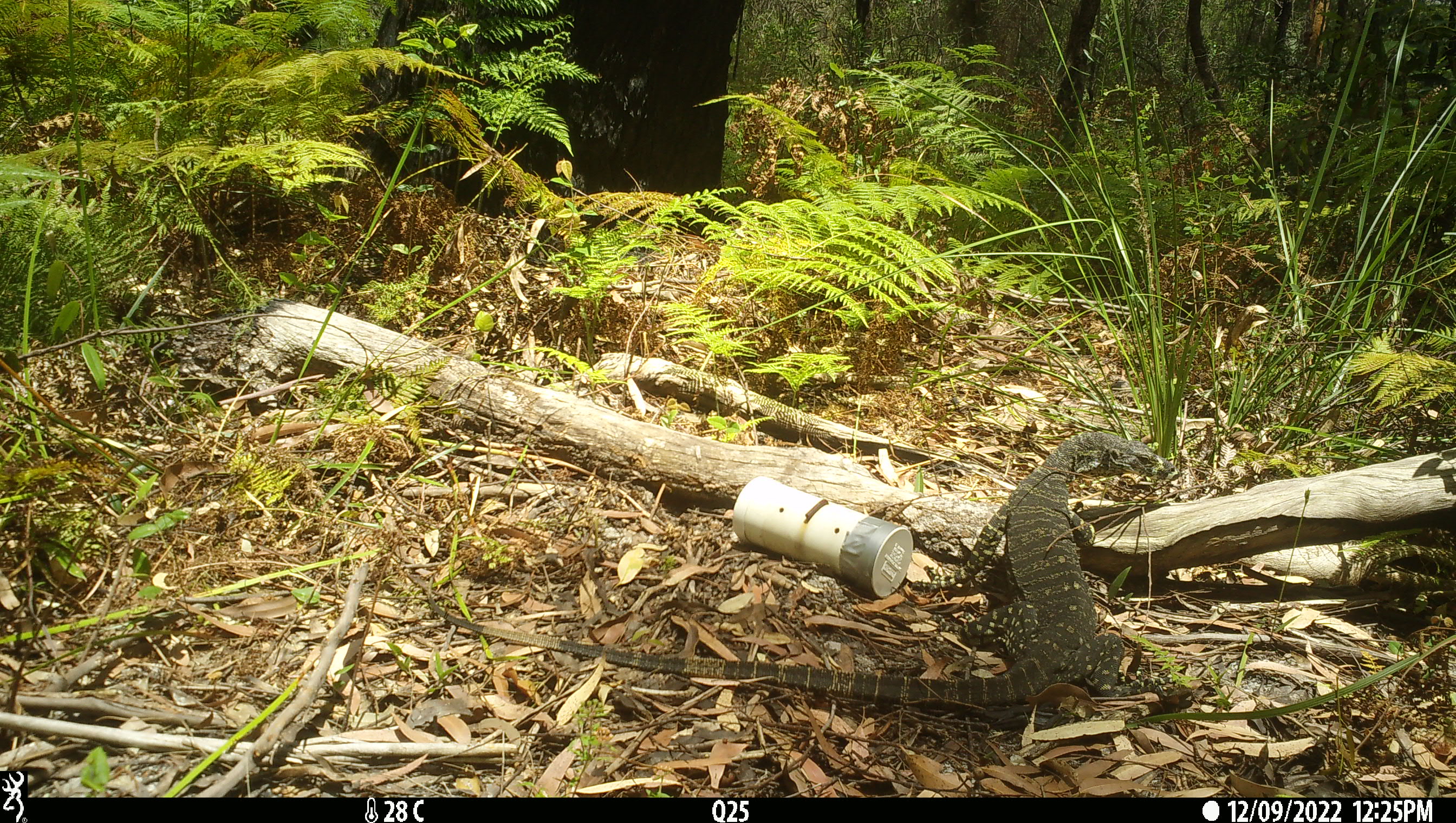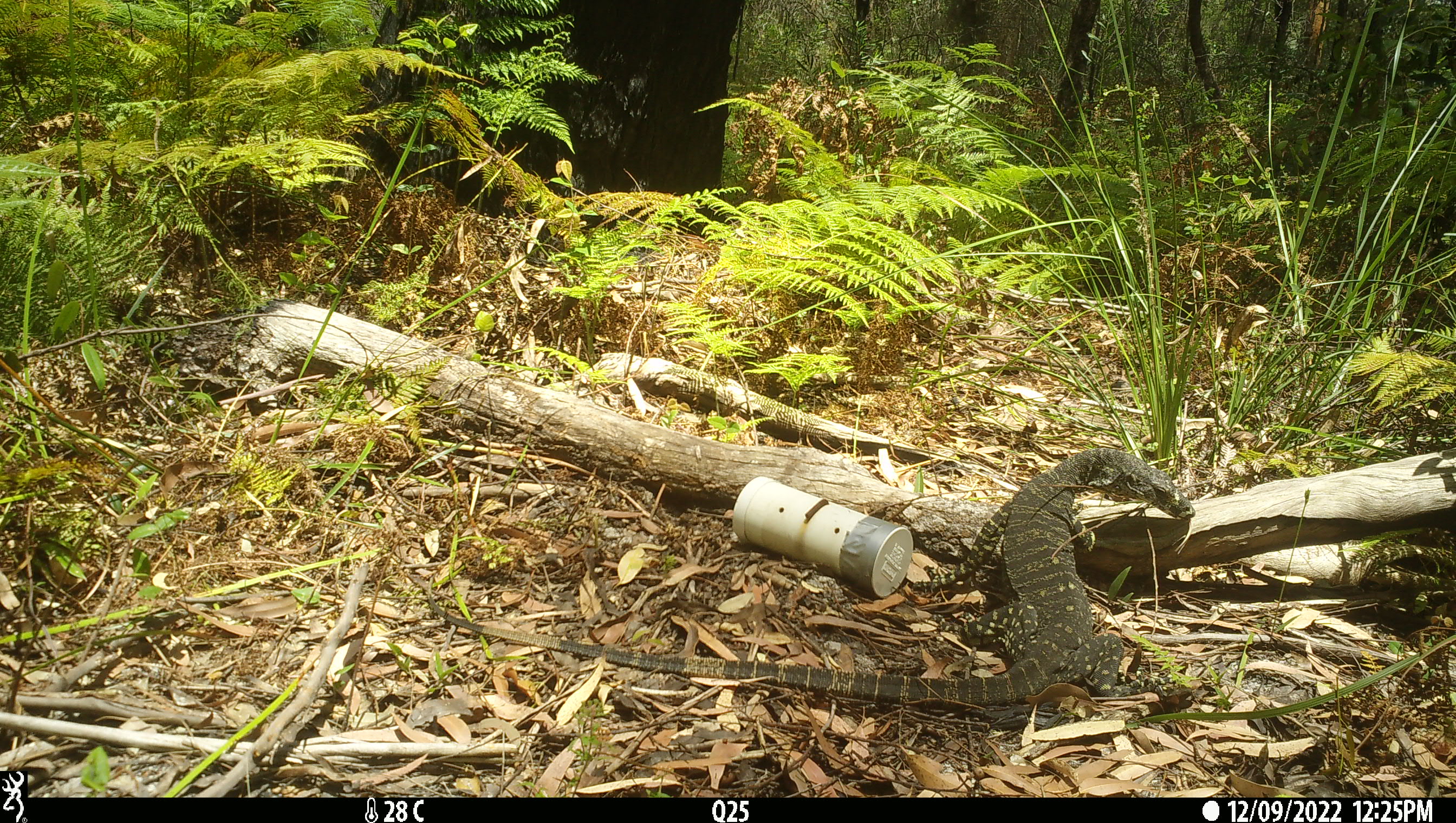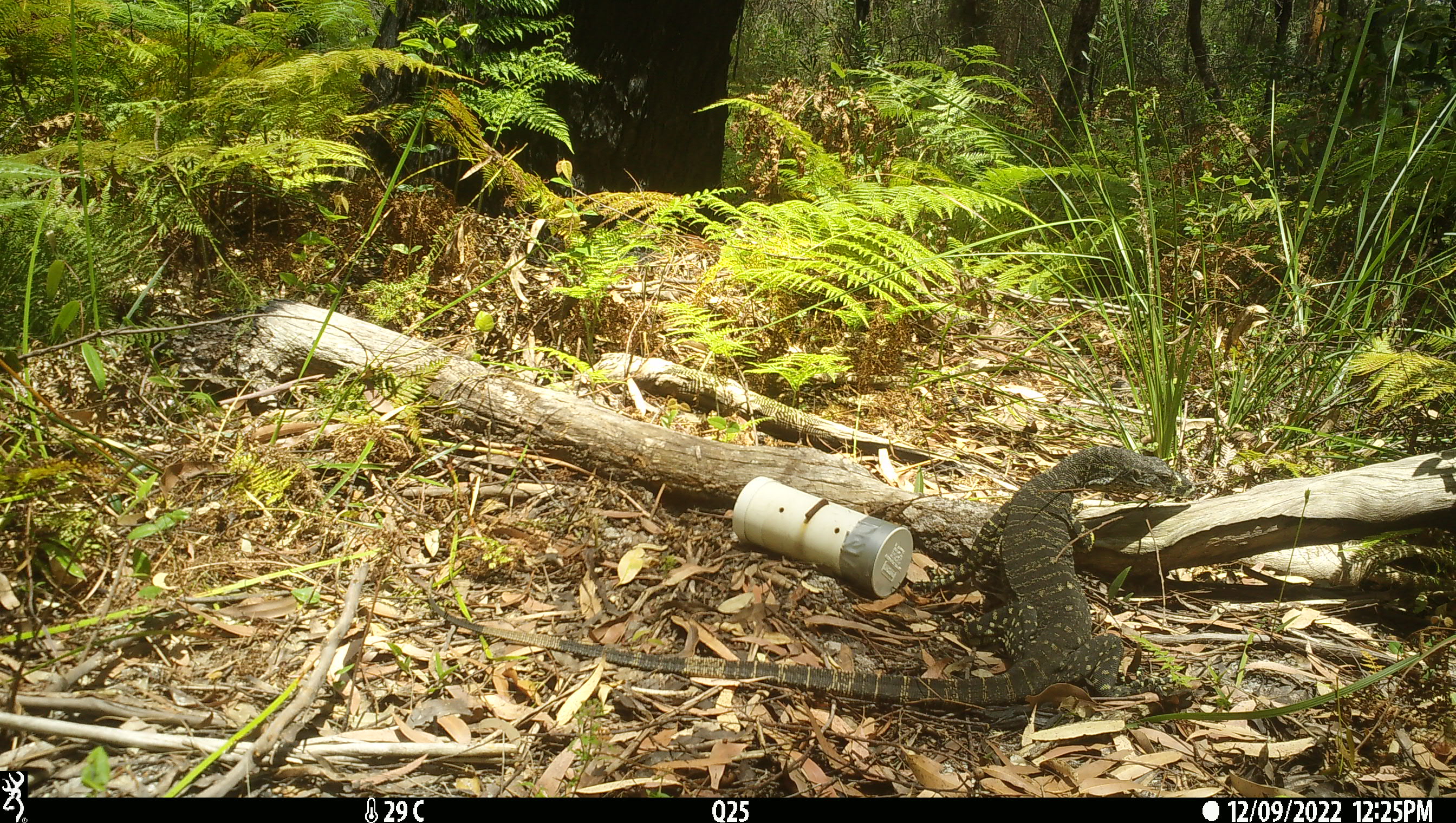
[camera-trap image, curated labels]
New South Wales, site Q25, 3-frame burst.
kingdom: Animalia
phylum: Chordata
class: Reptilia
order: Squamata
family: Varanidae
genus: Varanus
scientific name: Varanus varius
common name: lace monitor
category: goanna